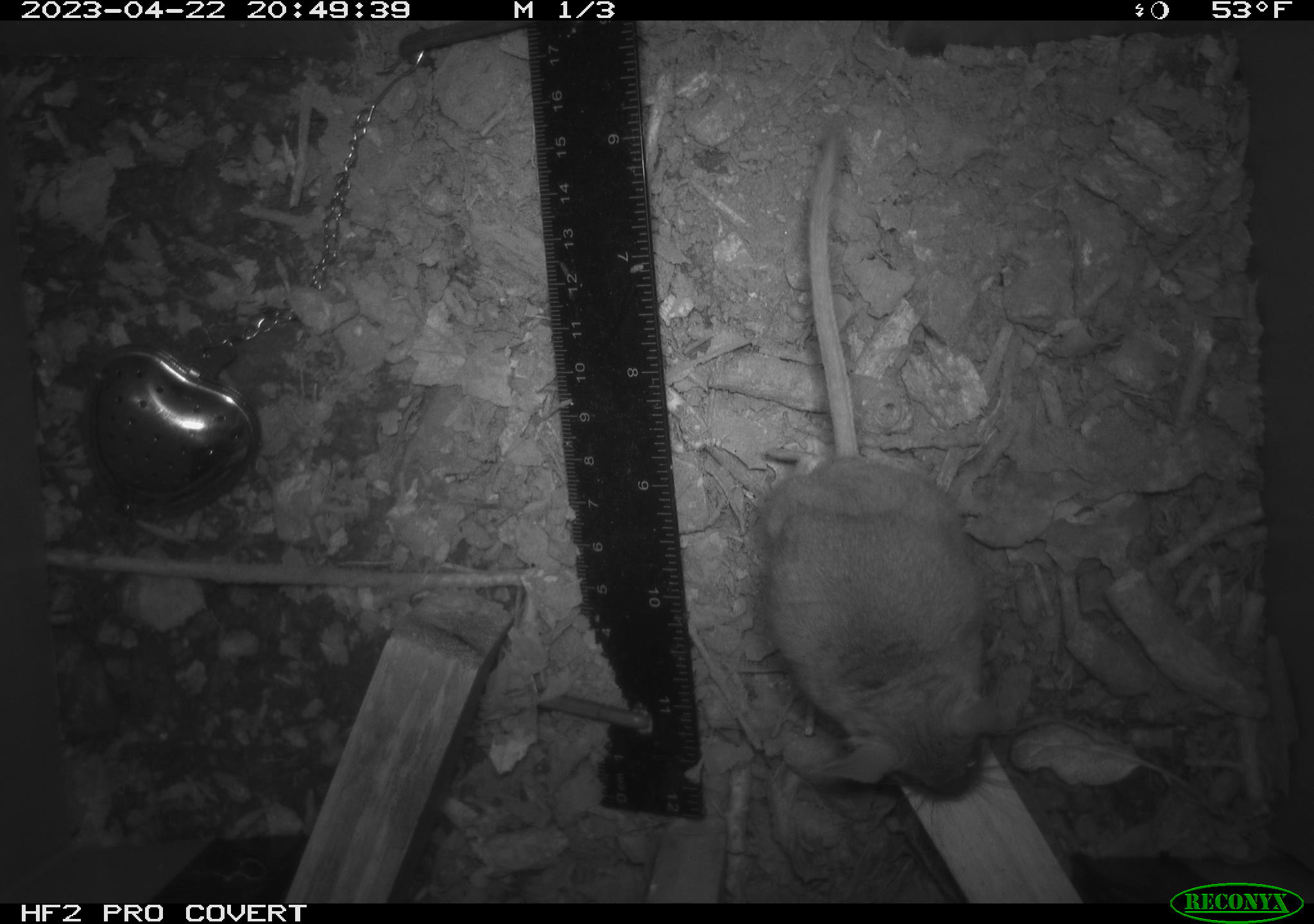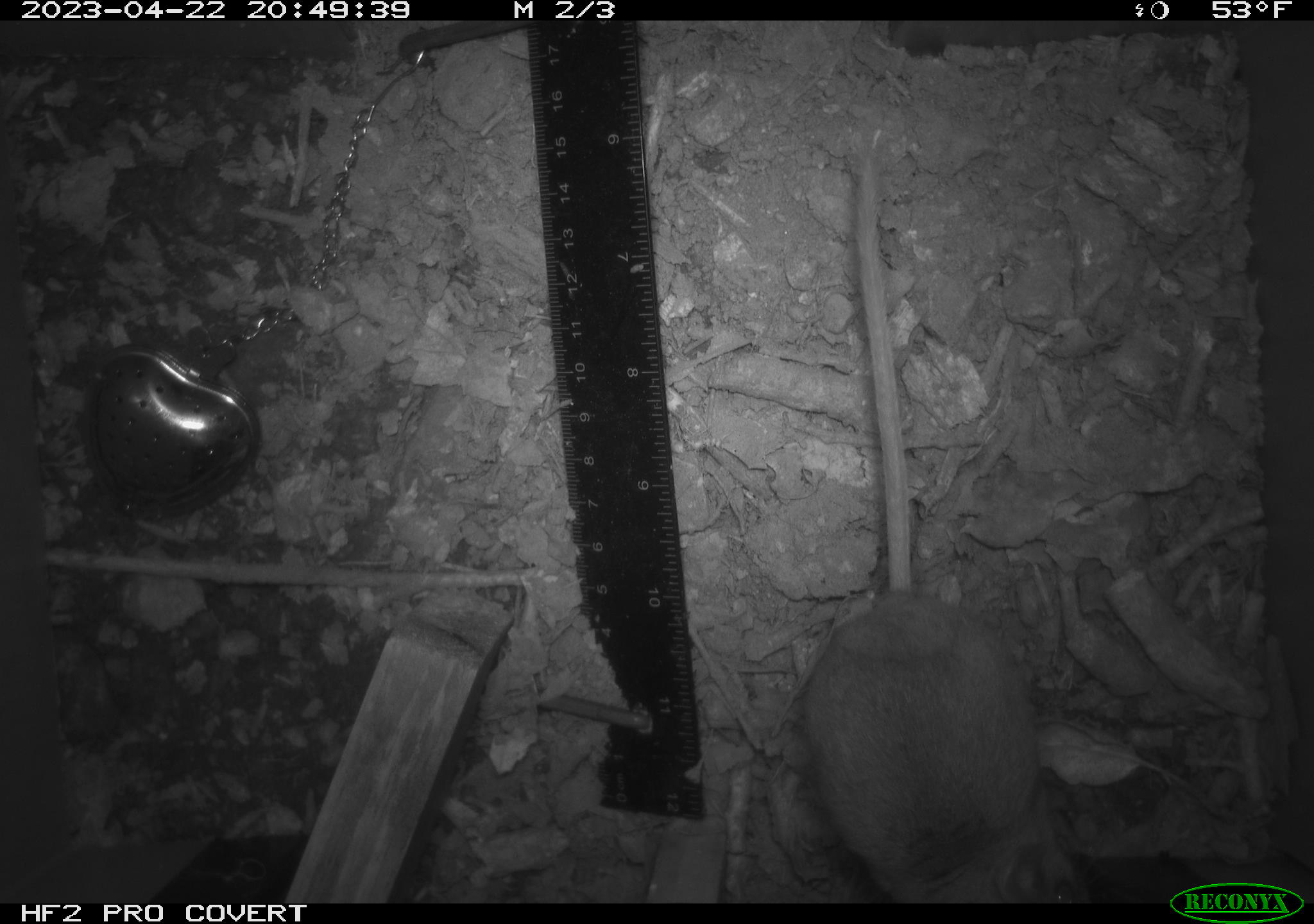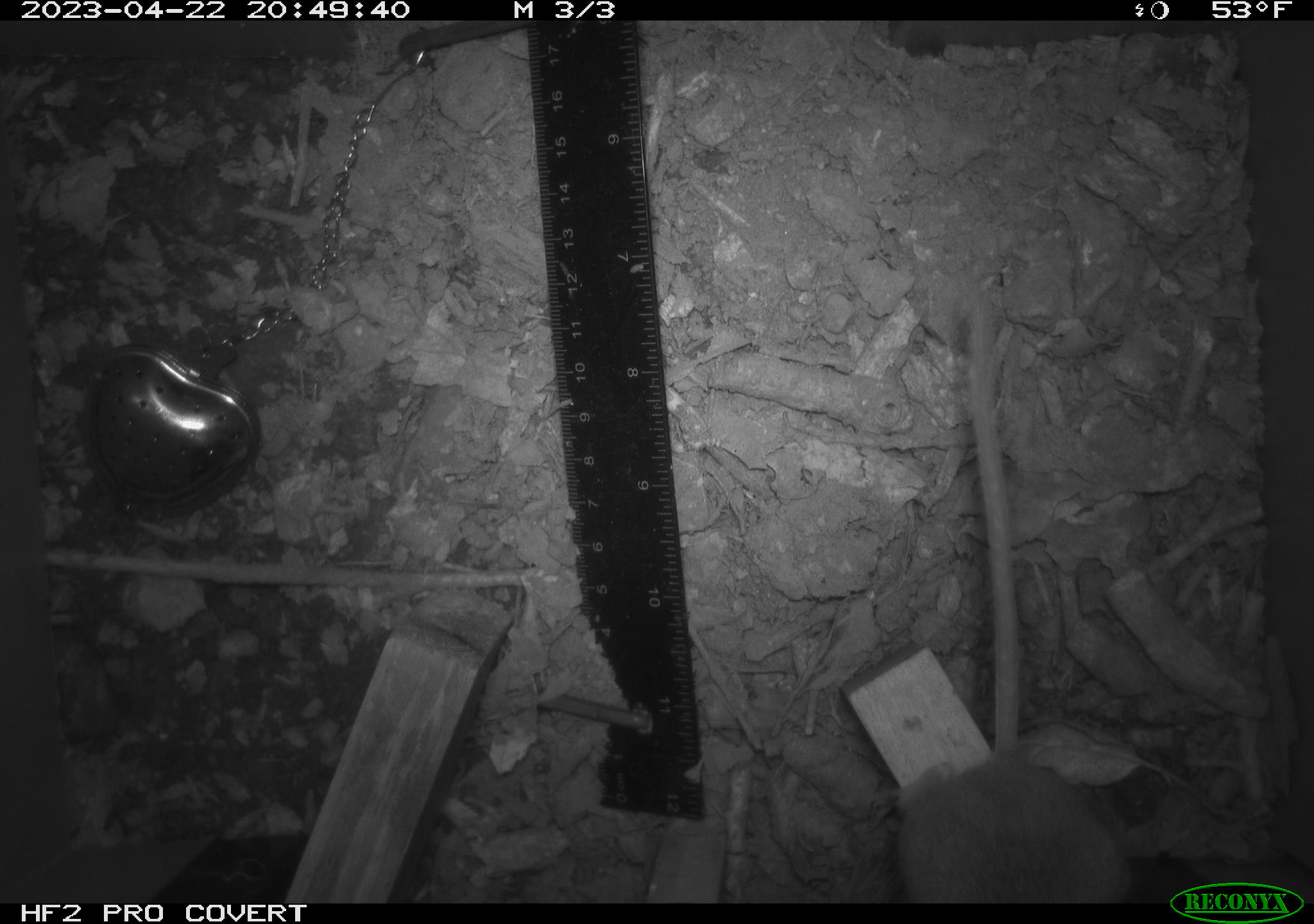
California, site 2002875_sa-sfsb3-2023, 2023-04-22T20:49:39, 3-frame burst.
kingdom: Animalia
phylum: Chordata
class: Mammalia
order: Rodentia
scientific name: Rodentia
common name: mouse species